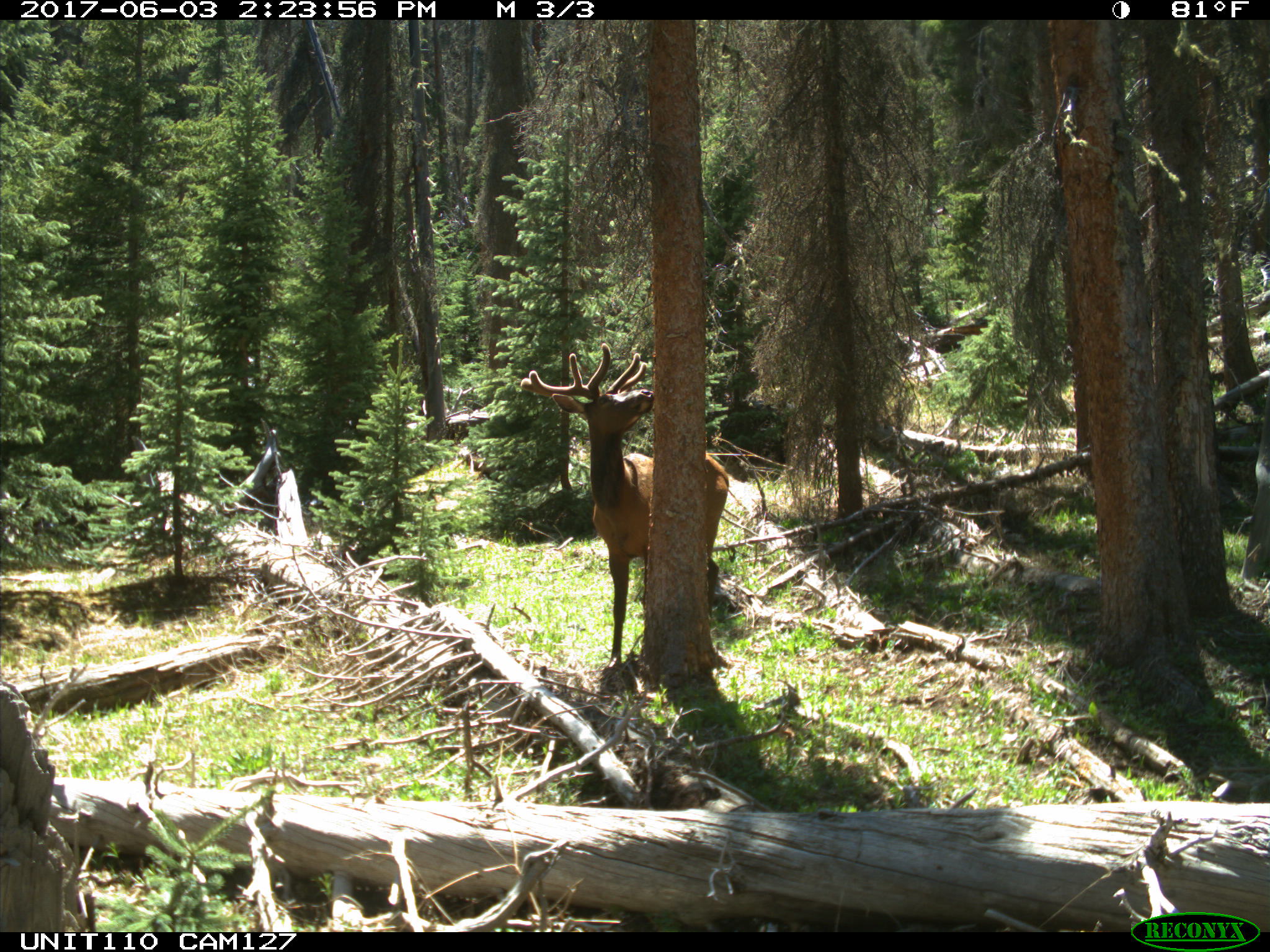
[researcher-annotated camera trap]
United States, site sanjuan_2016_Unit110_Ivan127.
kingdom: Animalia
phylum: Chordata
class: Mammalia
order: Artiodactyla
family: Cervidae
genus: Cervus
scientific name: Cervus elaphus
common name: red deer